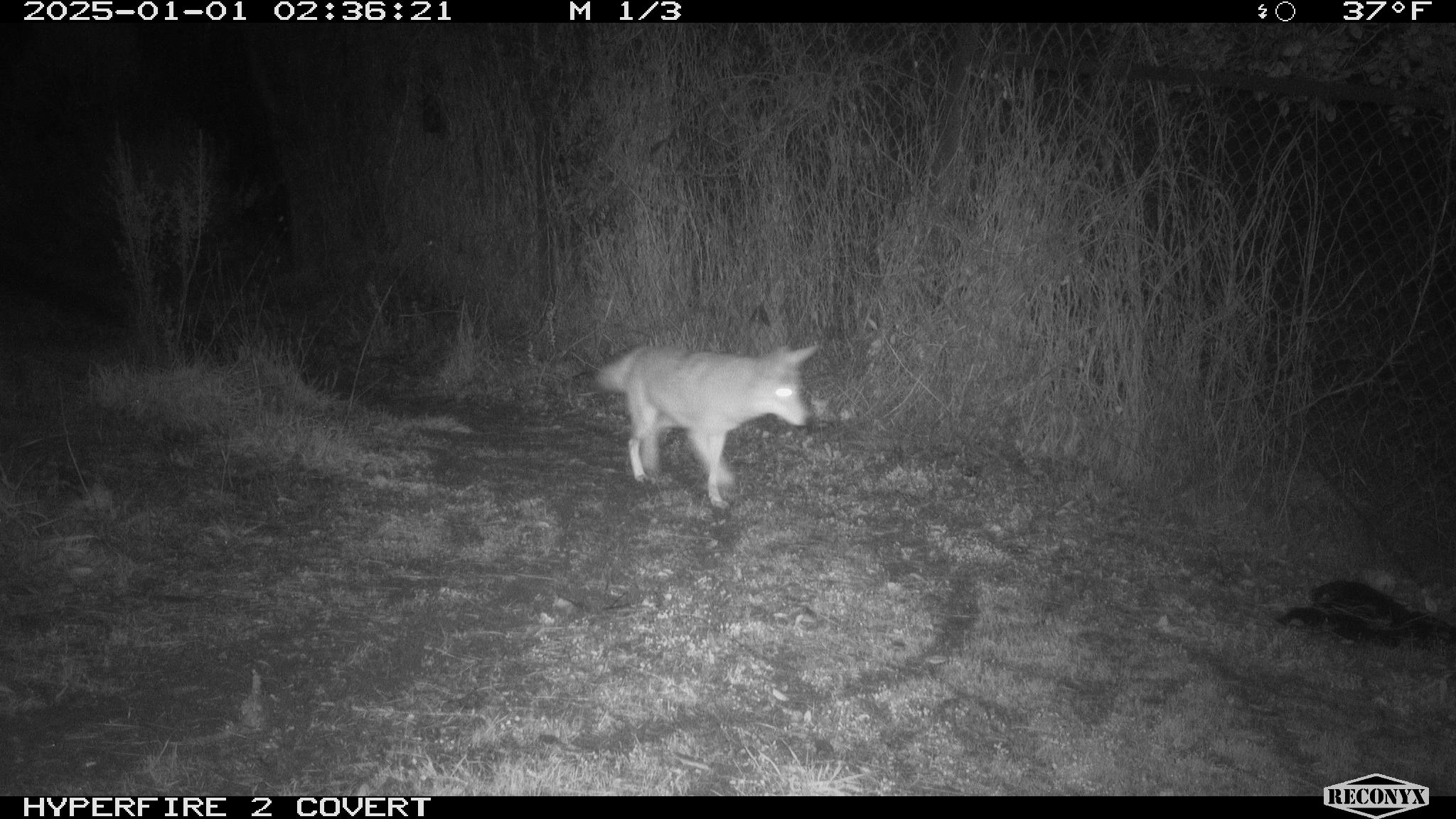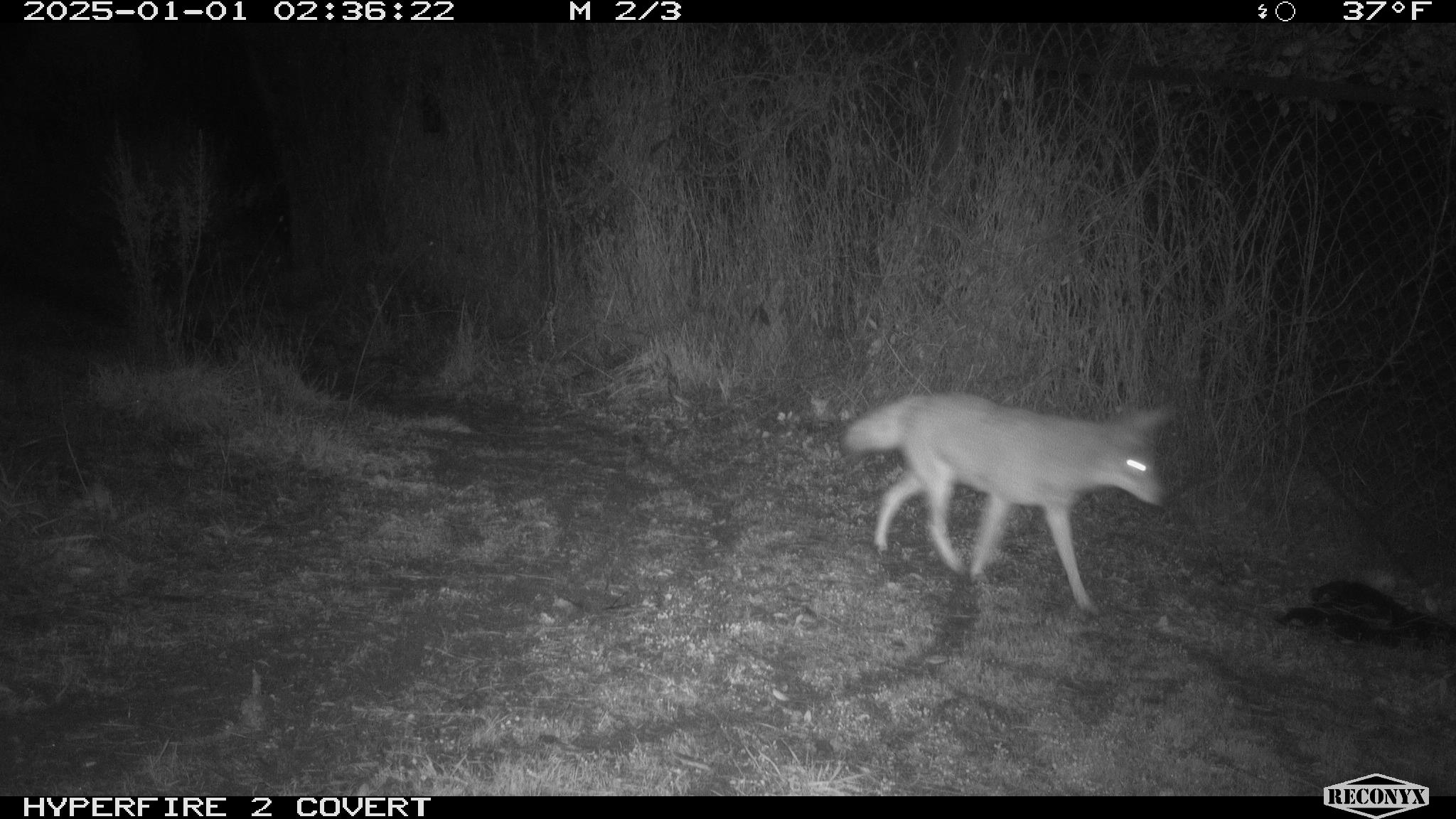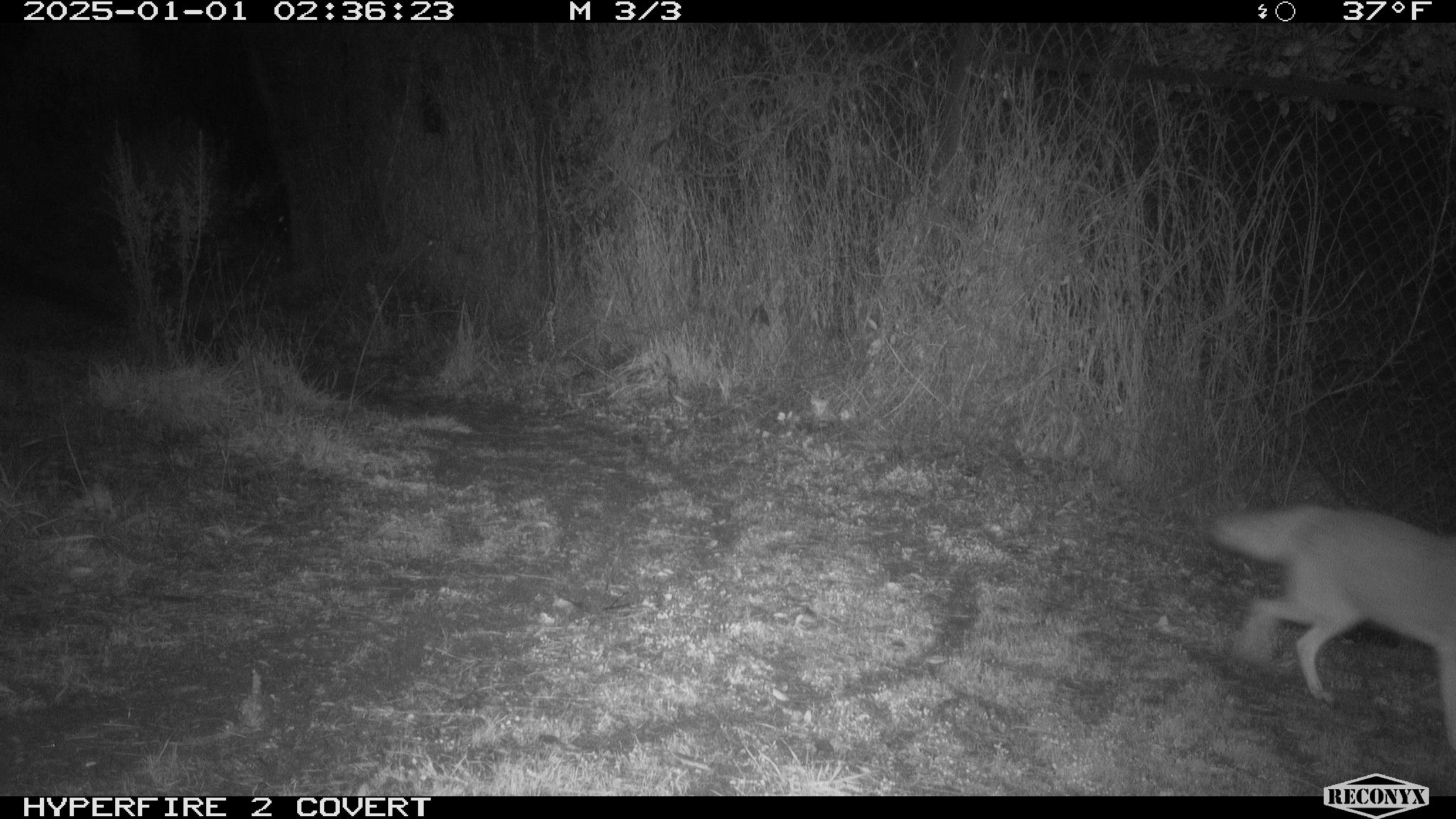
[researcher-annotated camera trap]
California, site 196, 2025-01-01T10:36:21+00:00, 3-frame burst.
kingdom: Animalia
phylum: Chordata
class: Mammalia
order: Carnivora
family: Canidae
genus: Canis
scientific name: Canis latrans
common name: coyote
Coyote (Canis latrans).